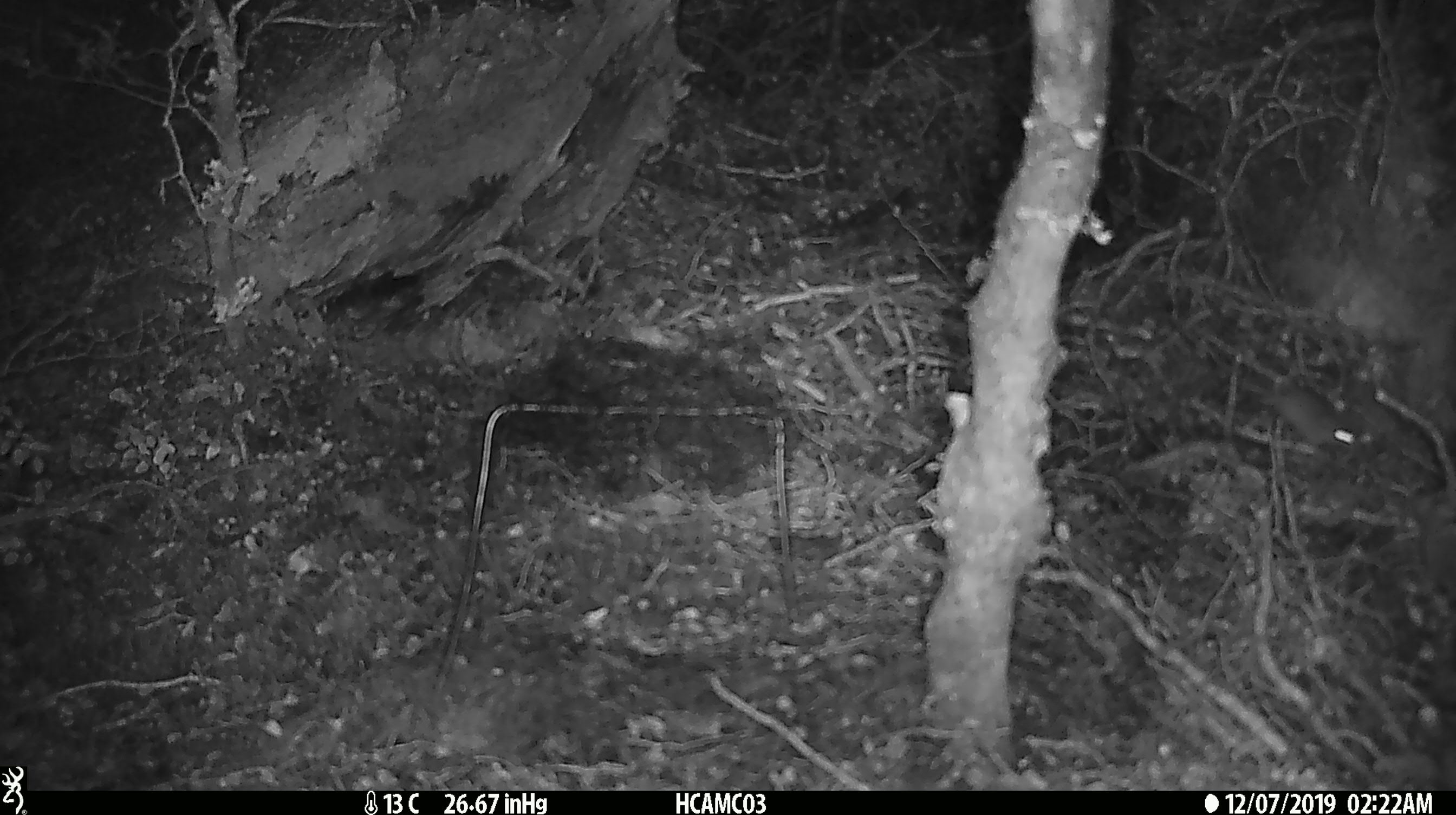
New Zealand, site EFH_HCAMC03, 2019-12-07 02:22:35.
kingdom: Animalia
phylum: Chordata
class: Mammalia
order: Rodentia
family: Muridae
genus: Mus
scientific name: Mus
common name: mouse